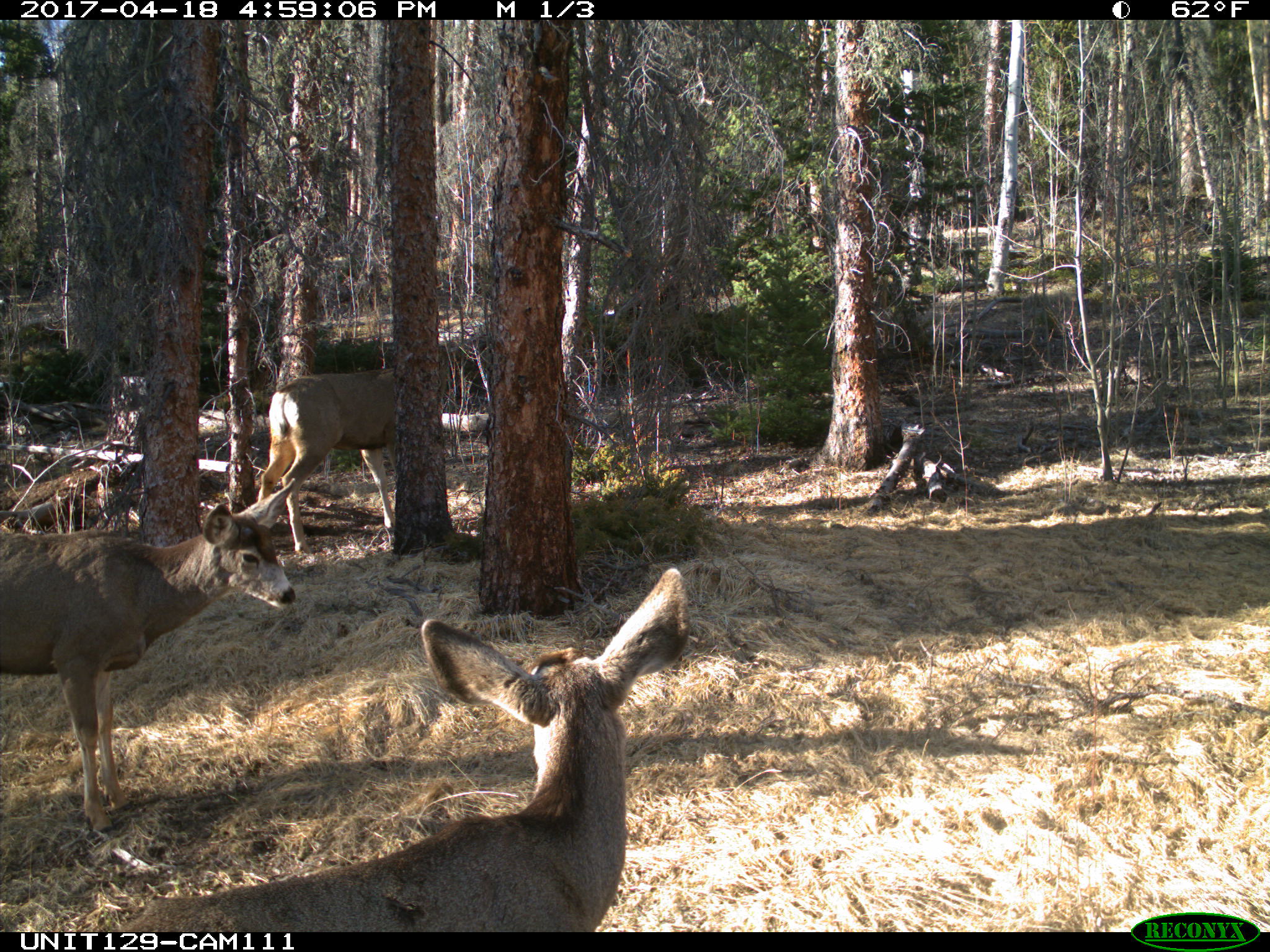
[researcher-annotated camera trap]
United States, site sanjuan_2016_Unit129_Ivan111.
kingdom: Animalia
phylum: Chordata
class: Mammalia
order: Artiodactyla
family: Cervidae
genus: Odocoileus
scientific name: Odocoileus hemionus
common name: mule deer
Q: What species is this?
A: Odocoileus hemionus (mule deer).